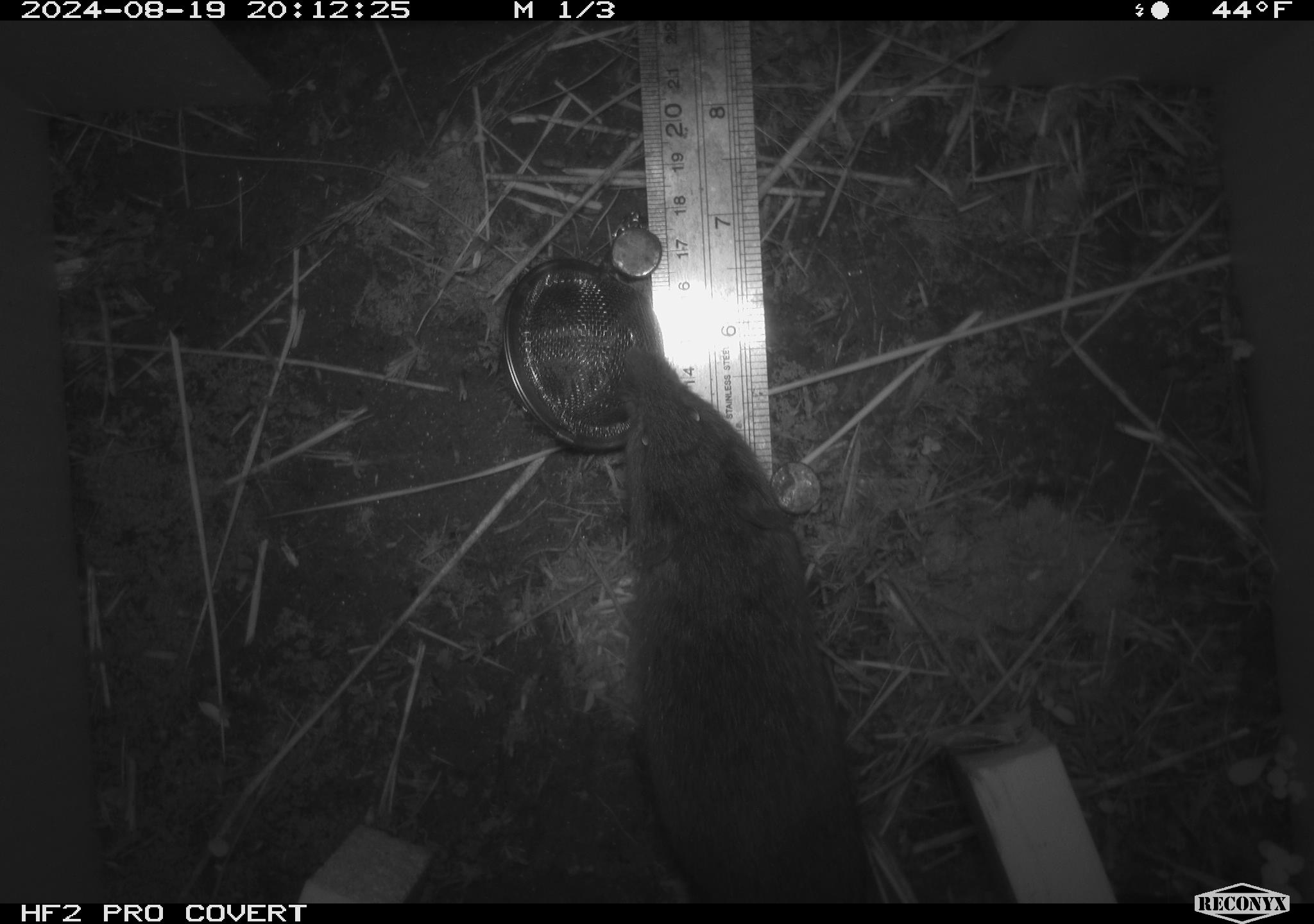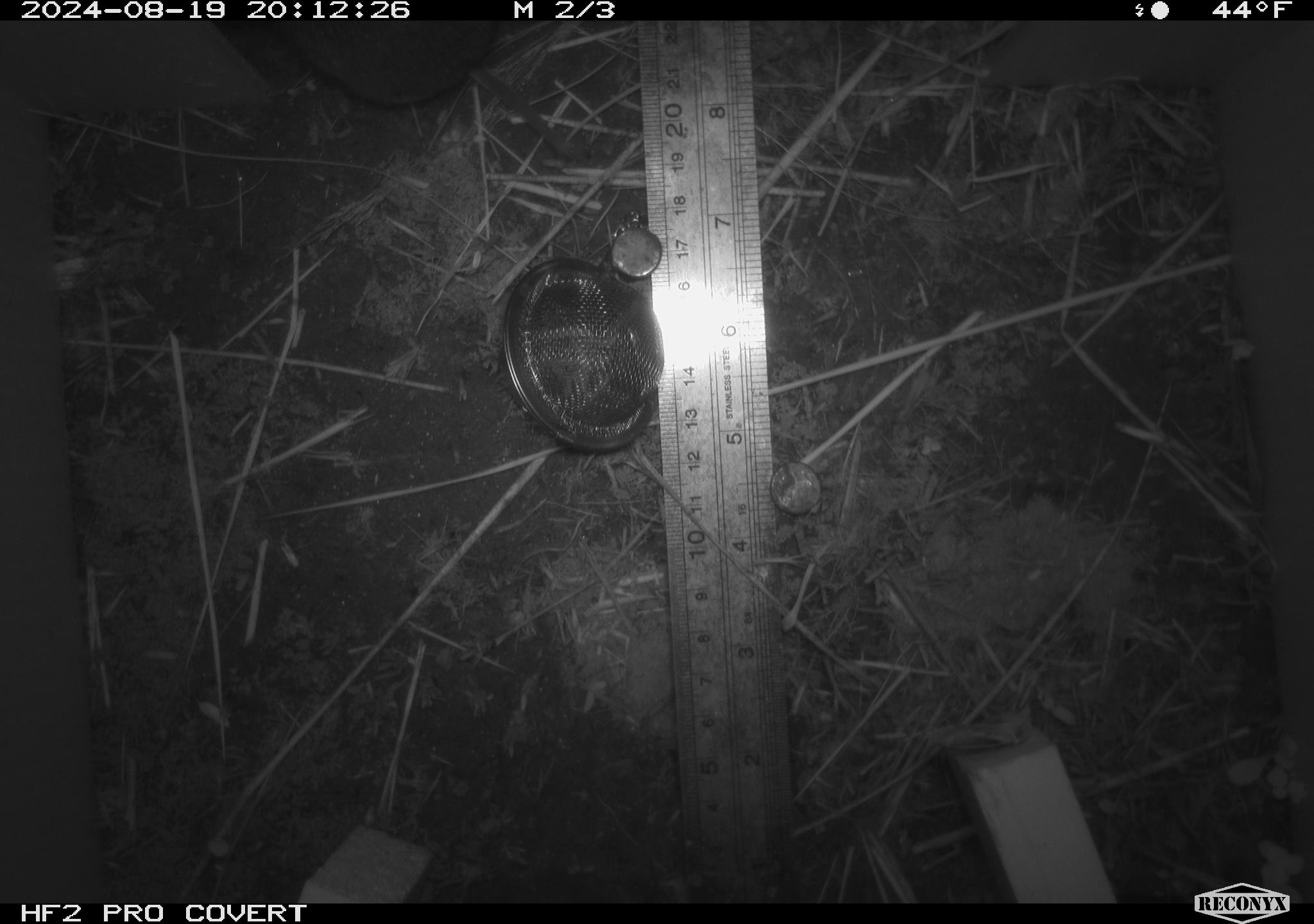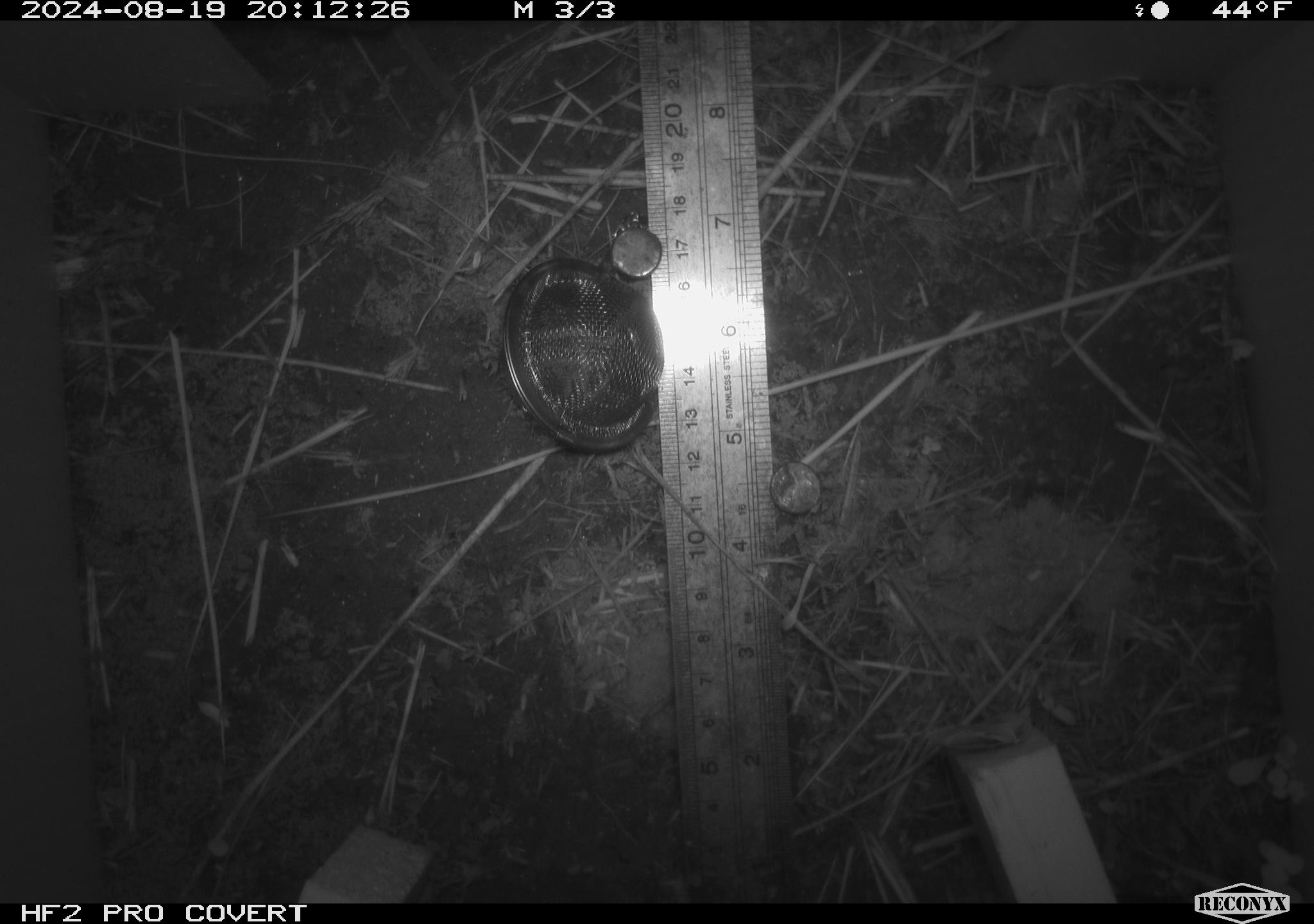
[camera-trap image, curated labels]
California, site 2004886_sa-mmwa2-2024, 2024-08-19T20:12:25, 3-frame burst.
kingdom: Animalia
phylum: Chordata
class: Mammalia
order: Rodentia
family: Cricetidae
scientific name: Arvicolinae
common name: voles, lemmings, and muskrats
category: arvicolinae subfamily